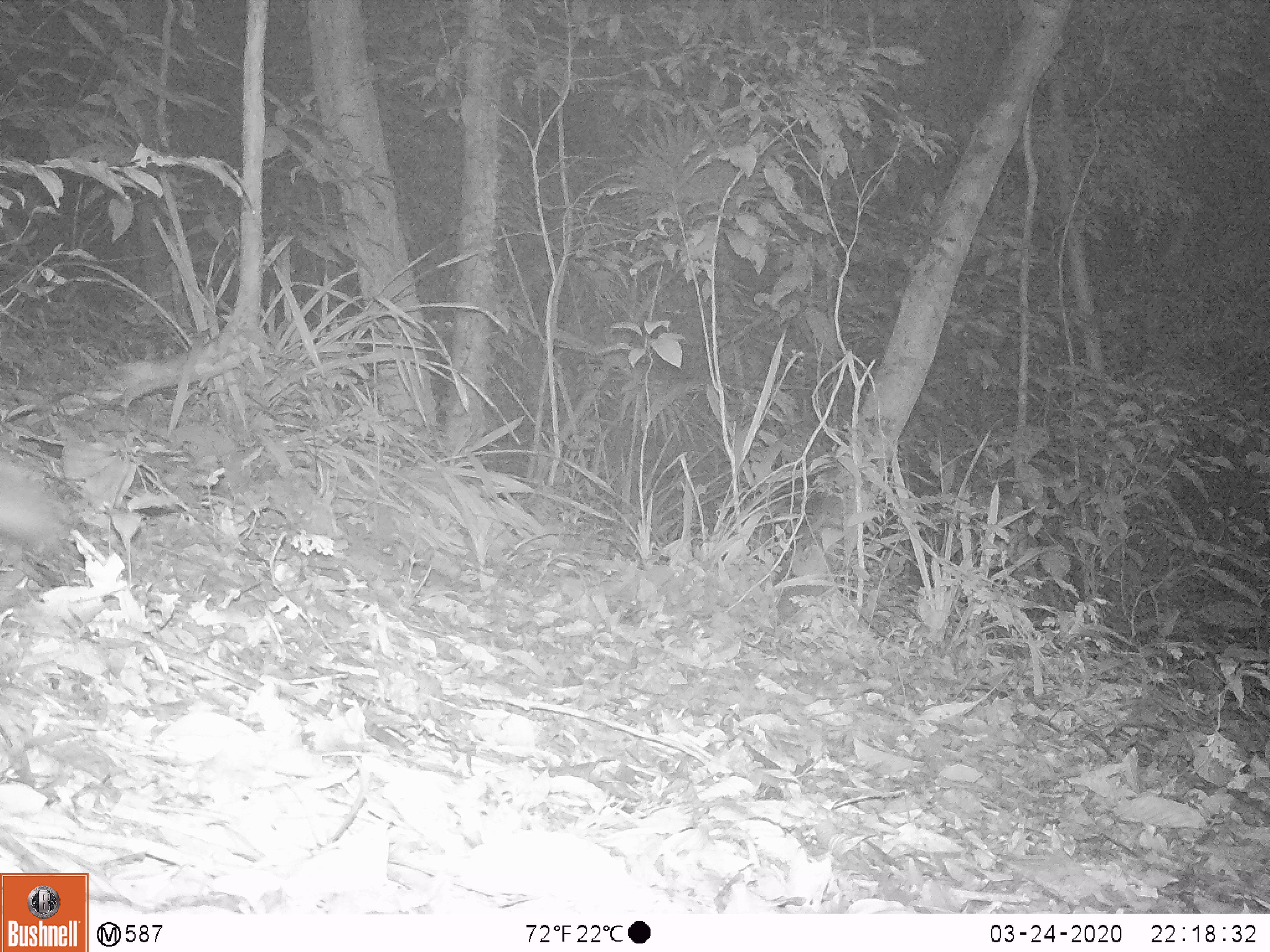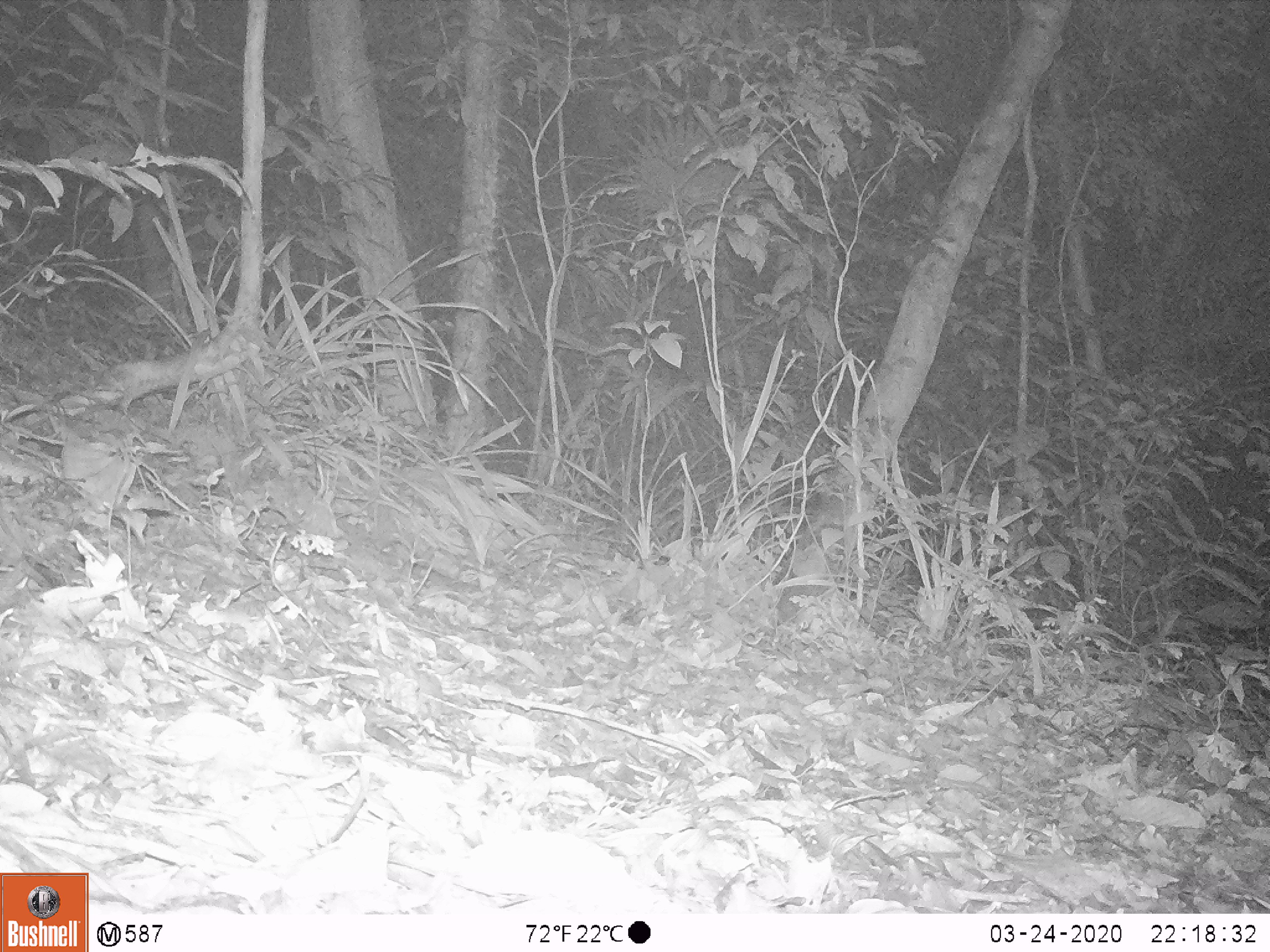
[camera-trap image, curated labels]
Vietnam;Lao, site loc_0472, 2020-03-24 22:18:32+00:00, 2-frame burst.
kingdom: Animalia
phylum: Chordata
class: Mammalia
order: Carnivora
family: Mustelidae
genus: Melogale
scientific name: Melogale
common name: ferret badger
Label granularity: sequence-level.